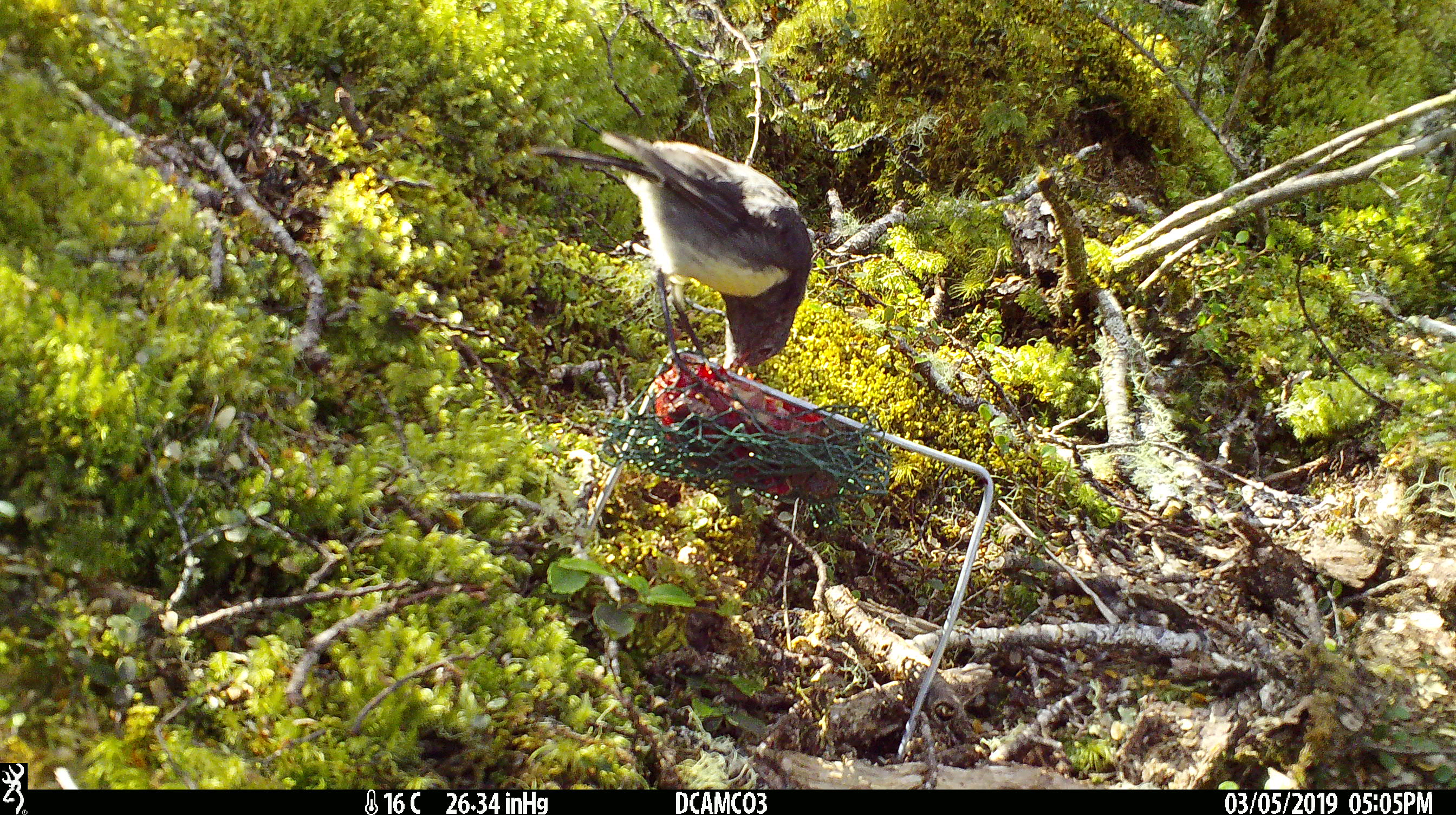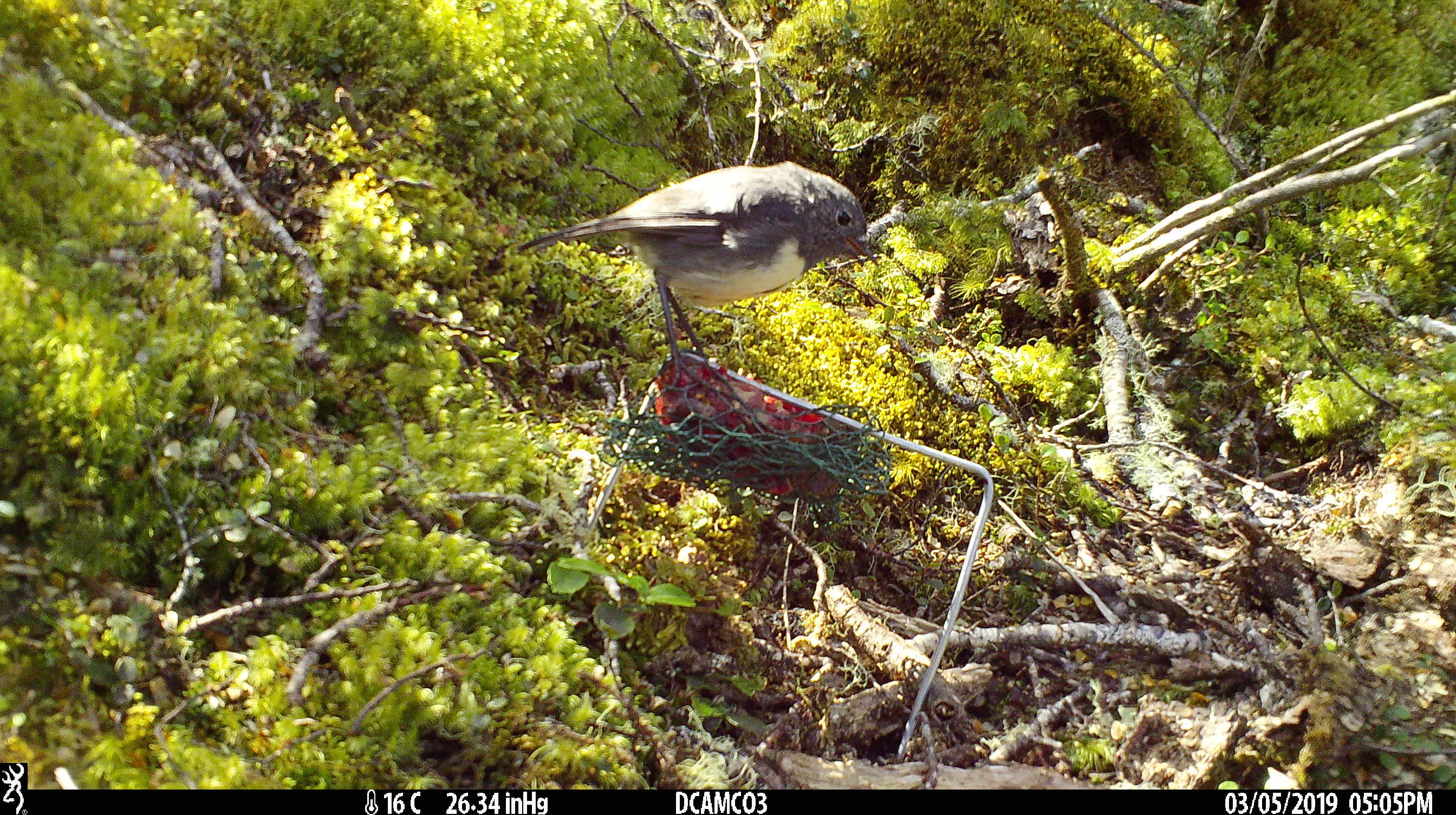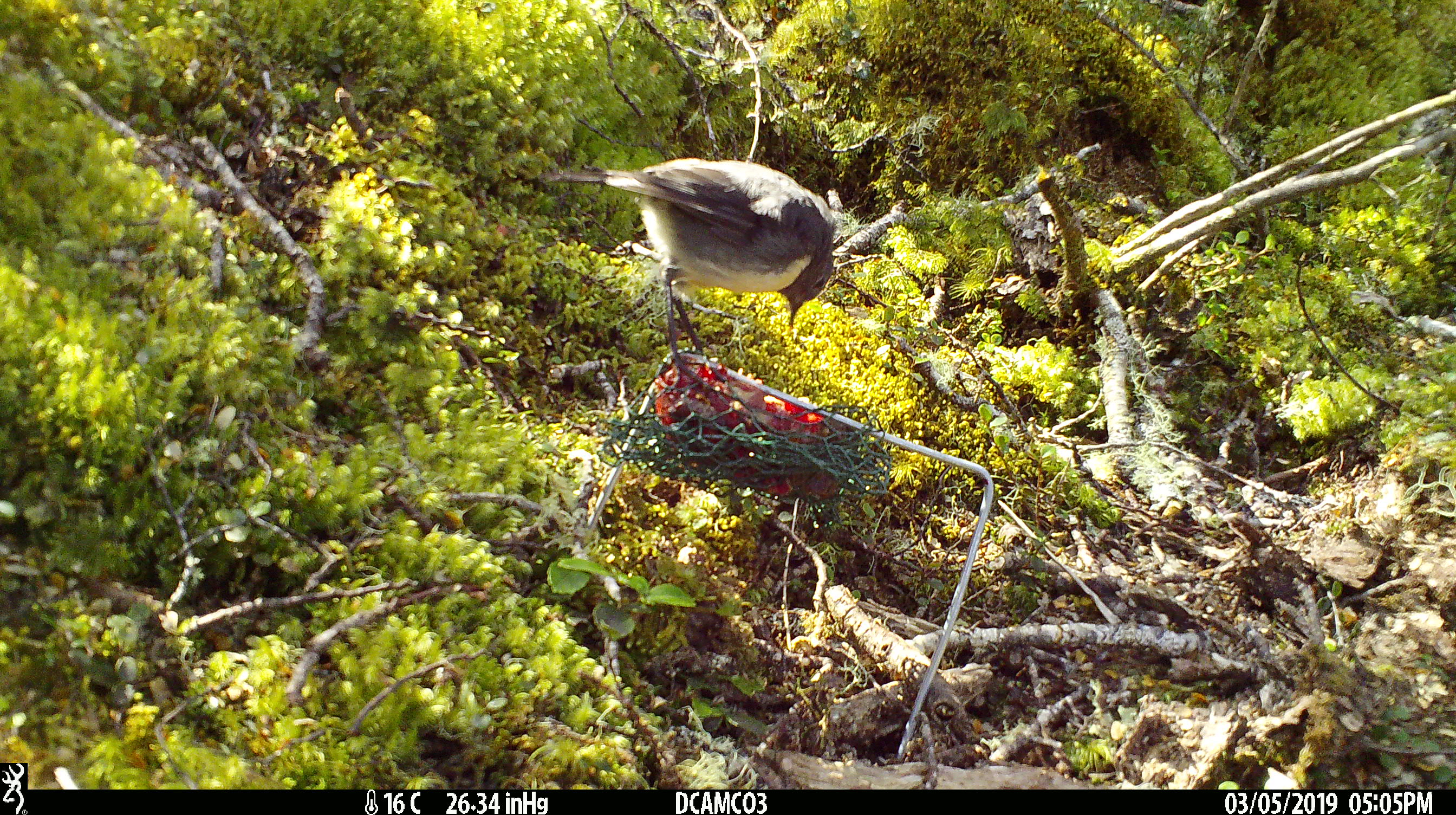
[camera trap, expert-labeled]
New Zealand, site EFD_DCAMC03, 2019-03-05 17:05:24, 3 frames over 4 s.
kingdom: Animalia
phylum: Chordata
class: Aves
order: Passeriformes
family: Petroicidae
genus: Petroica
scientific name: Petroica australis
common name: new zealand robin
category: robin